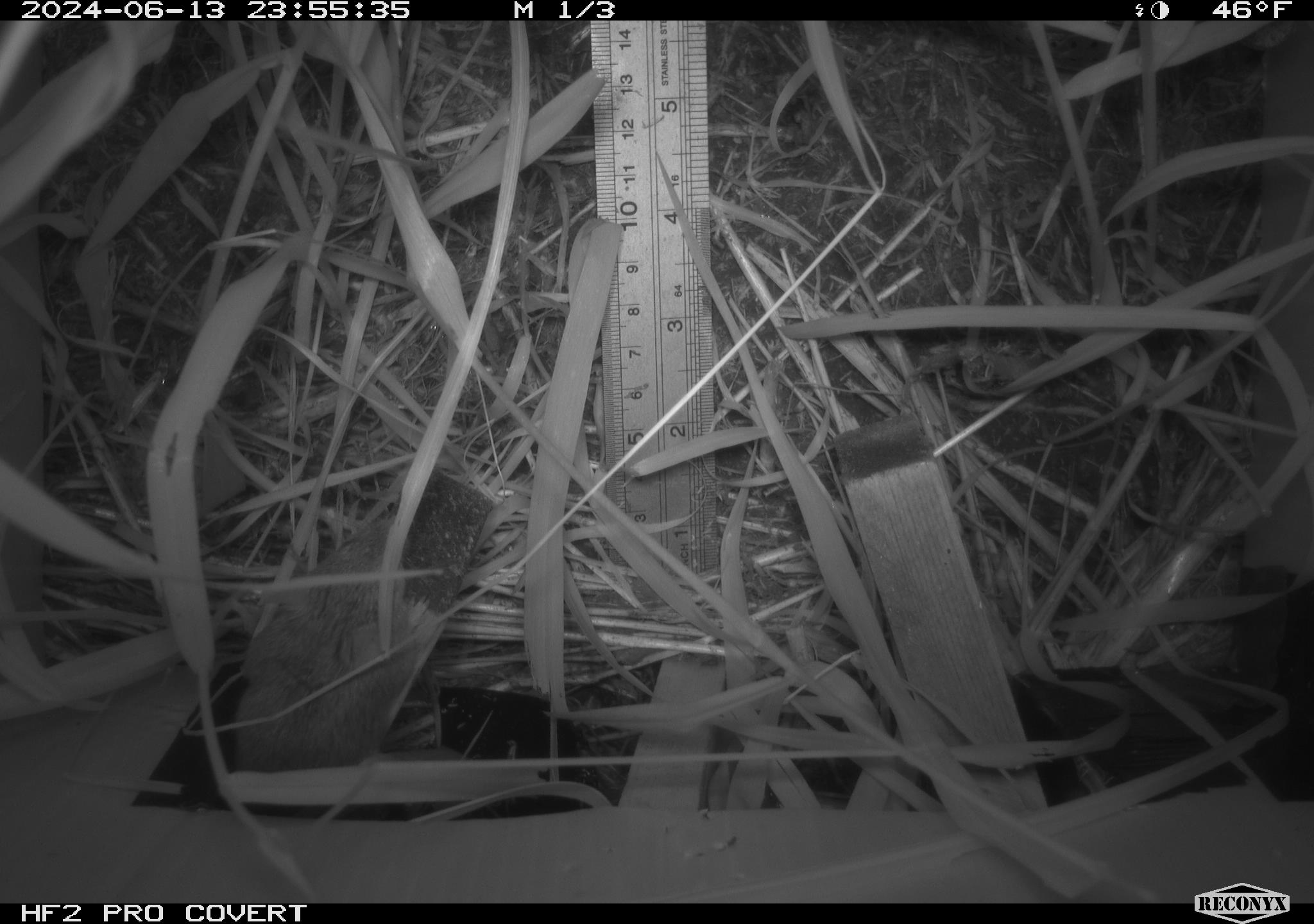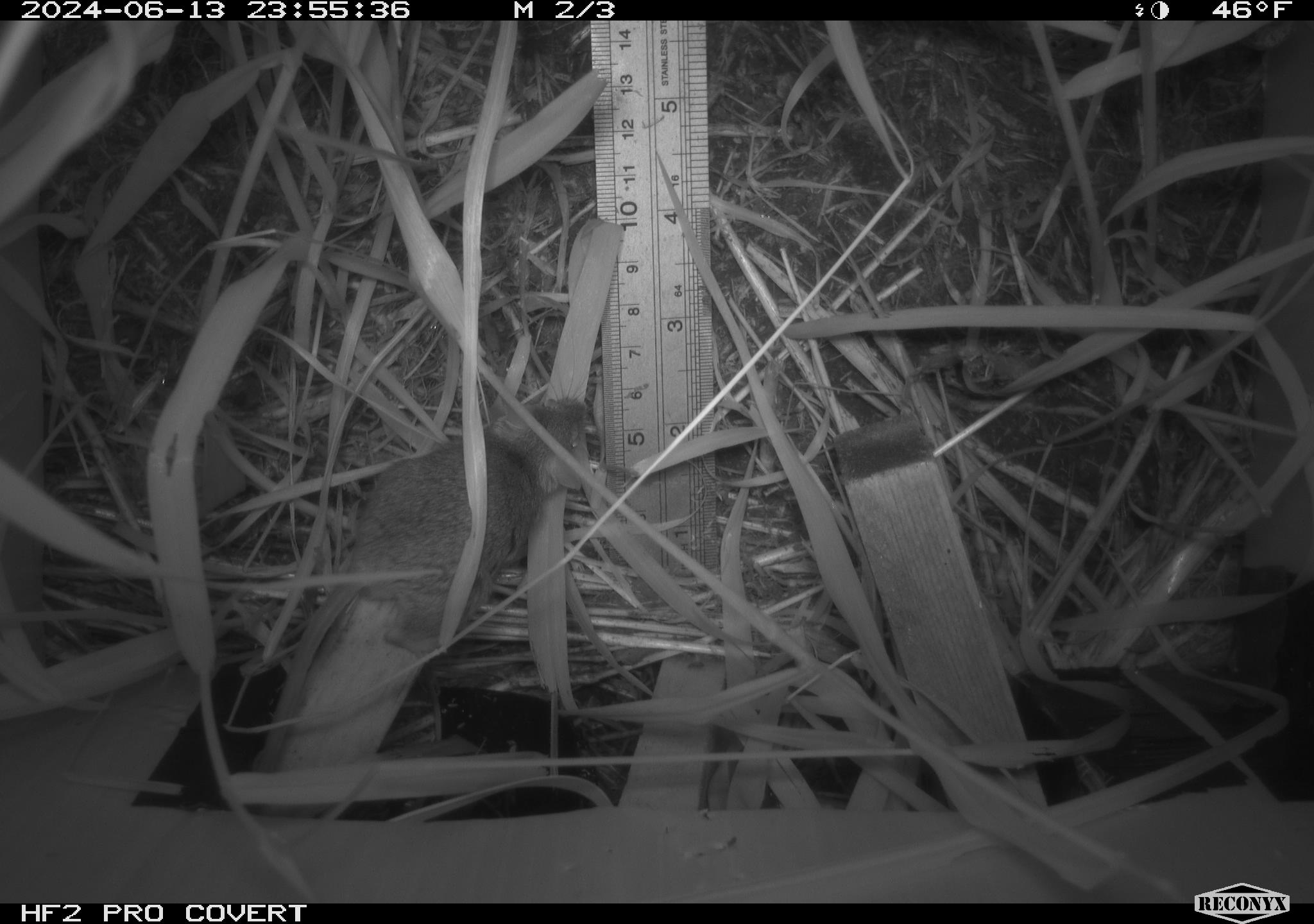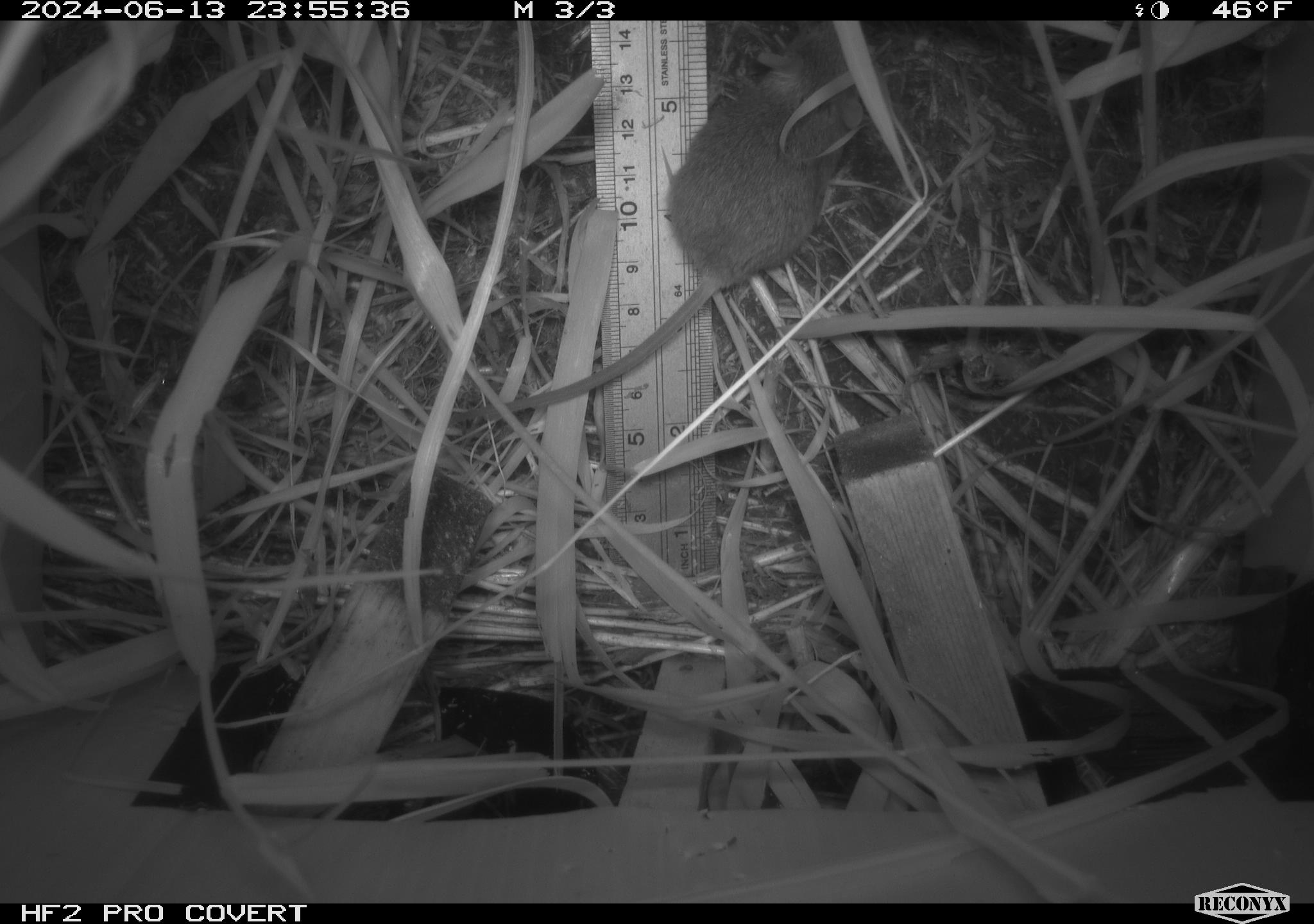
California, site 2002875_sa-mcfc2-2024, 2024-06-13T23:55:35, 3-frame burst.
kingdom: Animalia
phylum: Chordata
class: Mammalia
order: Rodentia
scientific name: Rodentia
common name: rodent